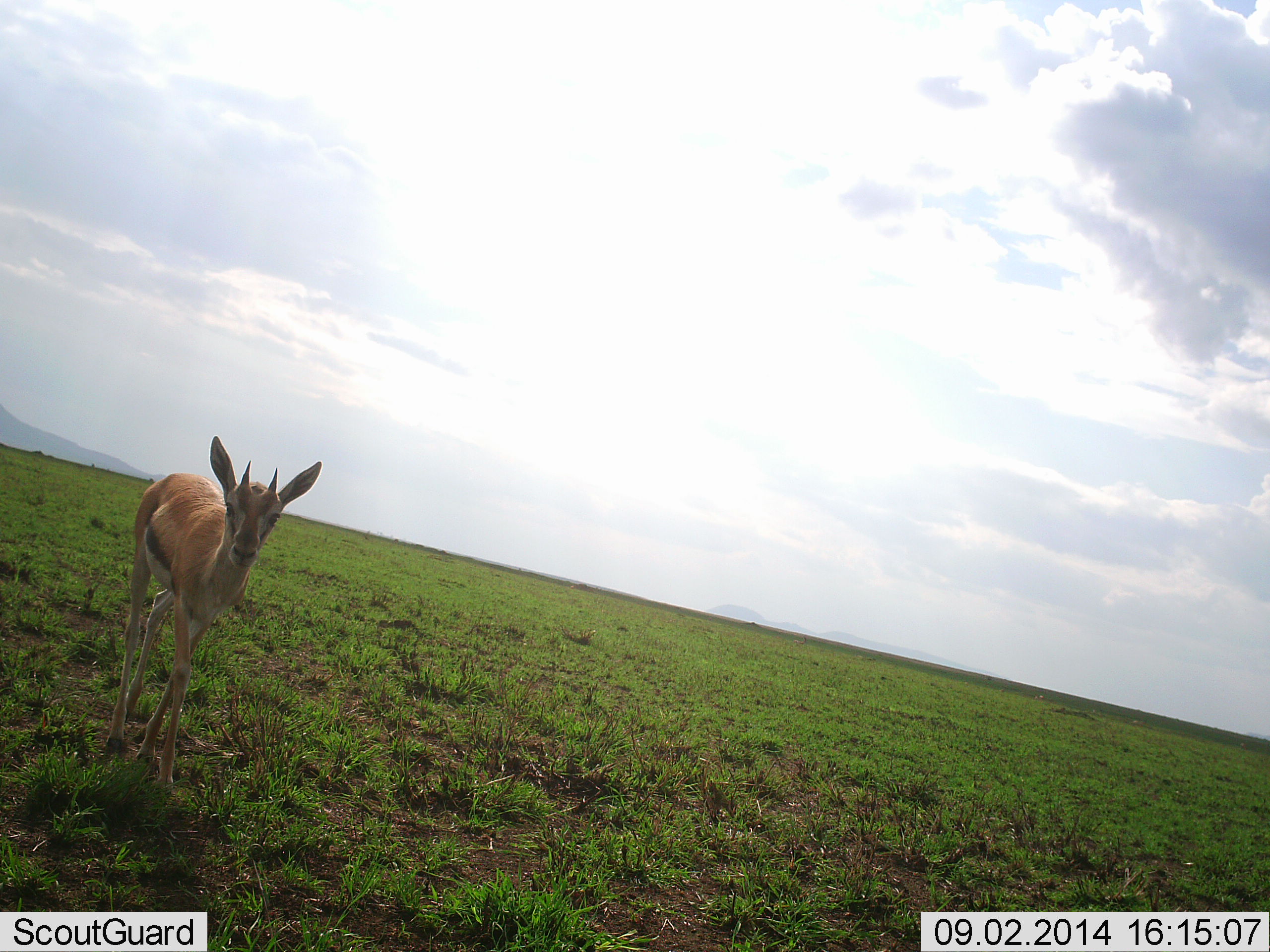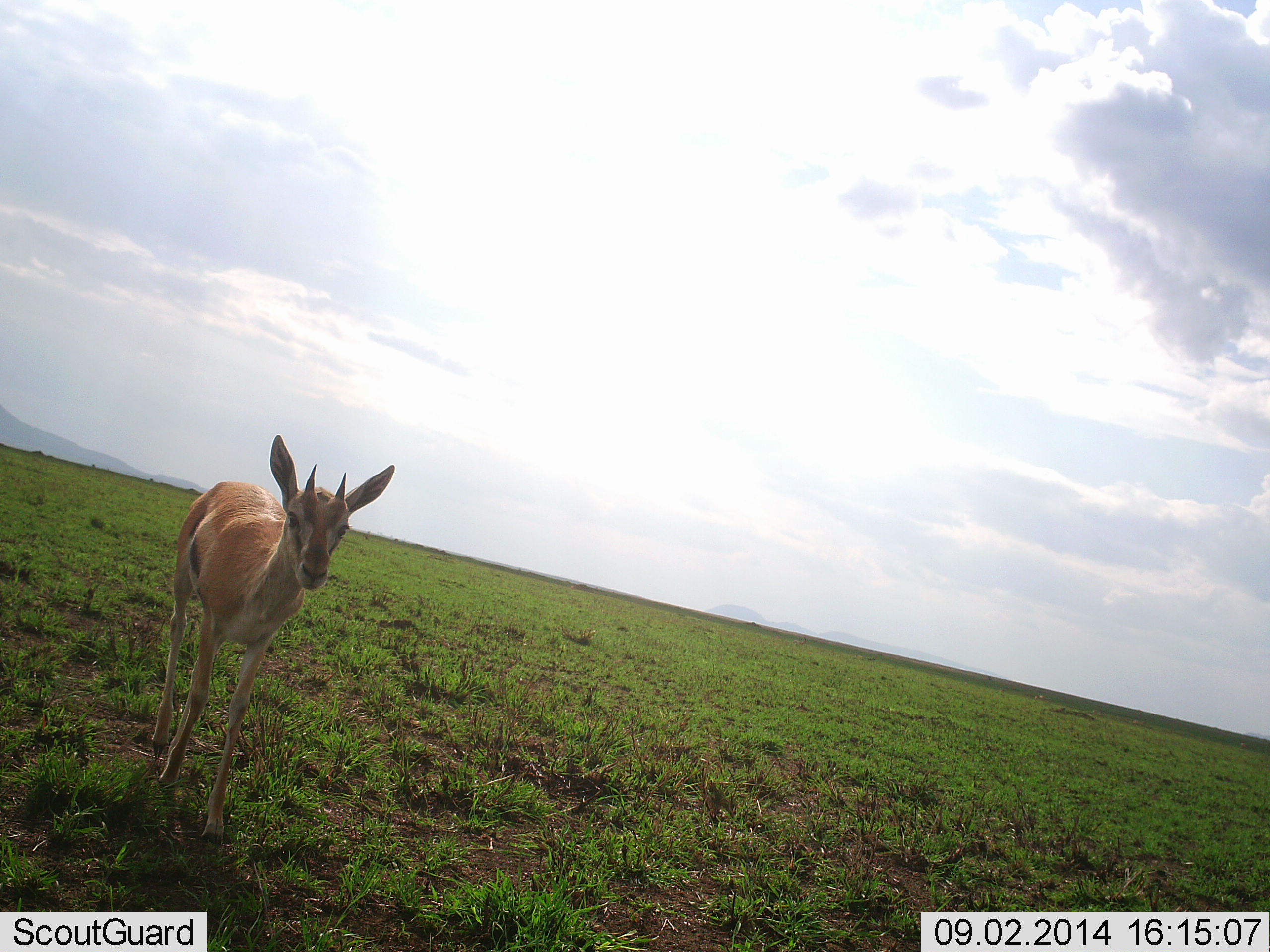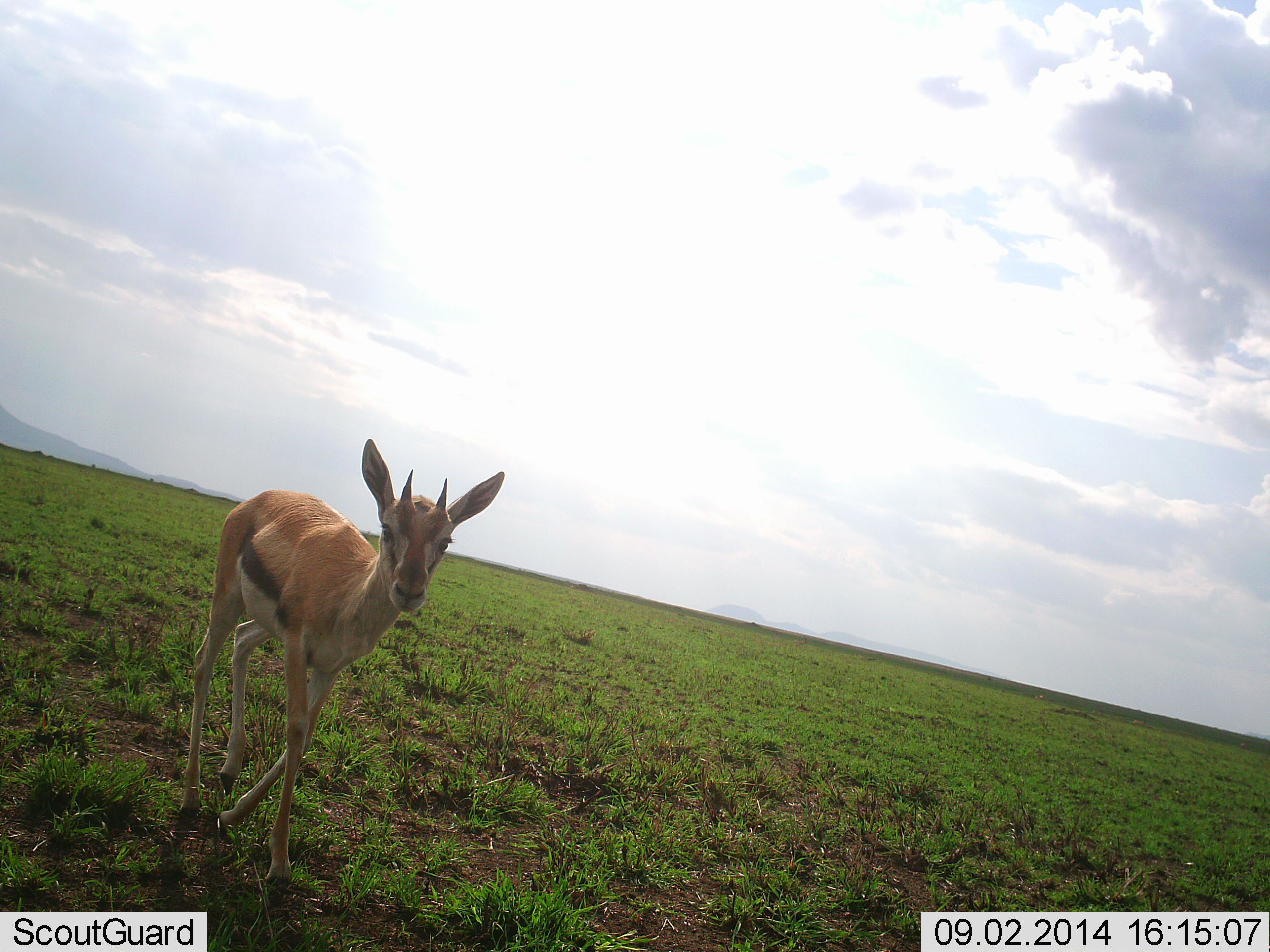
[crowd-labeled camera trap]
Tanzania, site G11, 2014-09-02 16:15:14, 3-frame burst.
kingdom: Animalia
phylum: Chordata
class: Mammalia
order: Artiodactyla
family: Bovidae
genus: Eudorcas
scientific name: Eudorcas thomsonii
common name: thomson's gazelle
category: gazellethomsons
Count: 1.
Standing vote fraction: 0%.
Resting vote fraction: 0%.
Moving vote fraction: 100%.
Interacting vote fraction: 0%.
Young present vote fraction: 10%.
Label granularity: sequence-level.